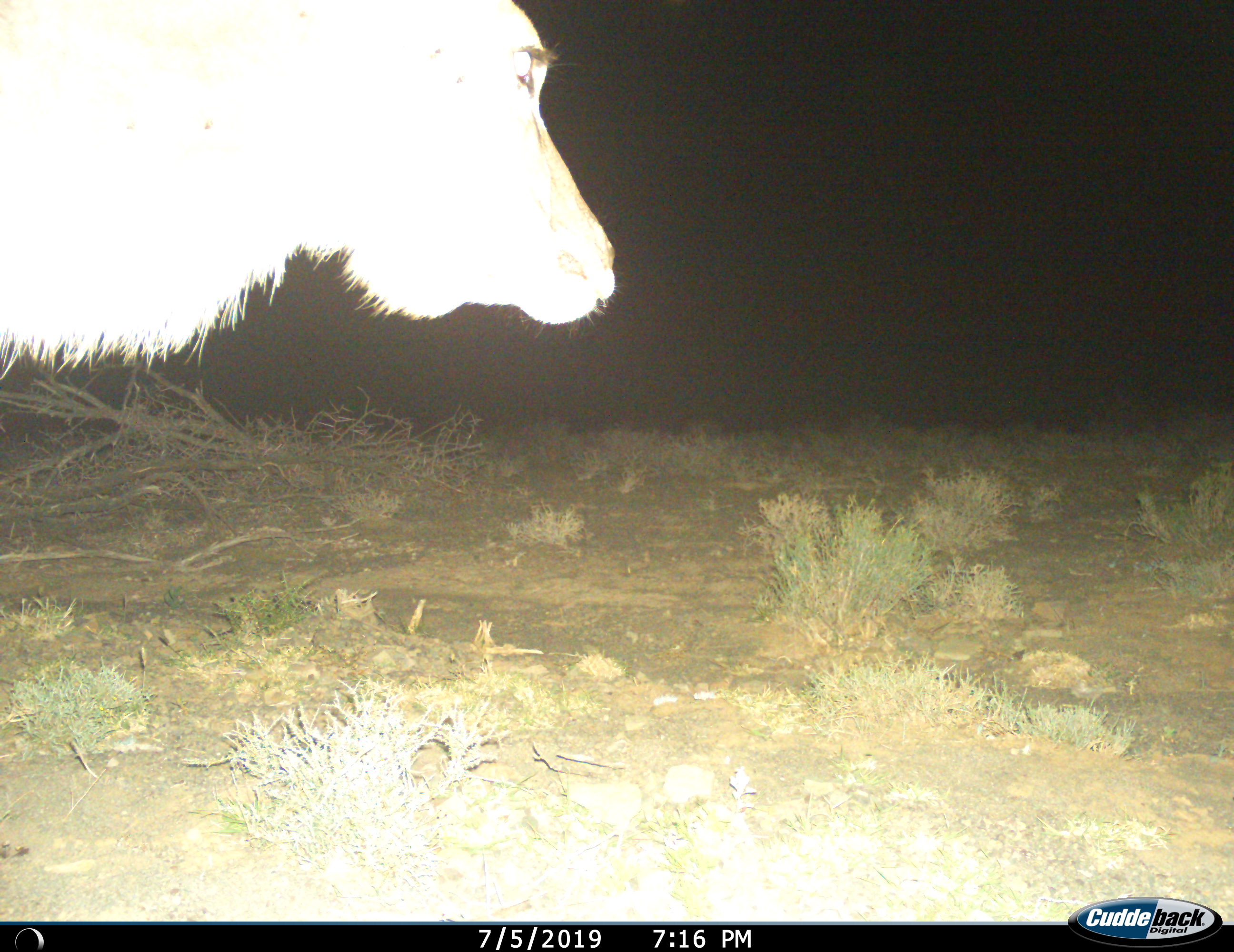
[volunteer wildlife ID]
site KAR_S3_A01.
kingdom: Animalia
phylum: Chordata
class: Mammalia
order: Artiodactyla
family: Bovidae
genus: Tragelaphus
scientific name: Tragelaphus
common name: kudu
Kudu (Tragelaphus), count 1. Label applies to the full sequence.